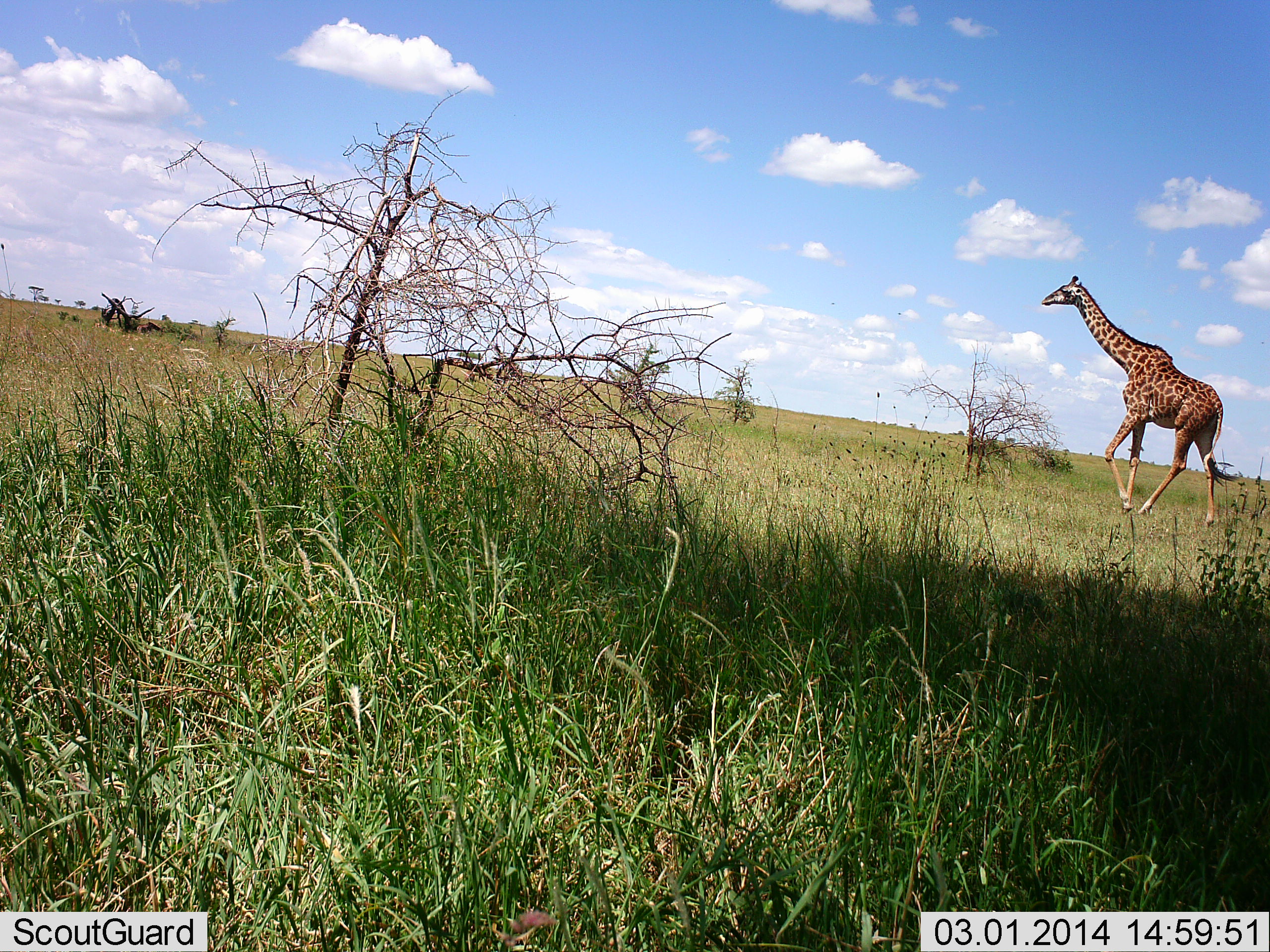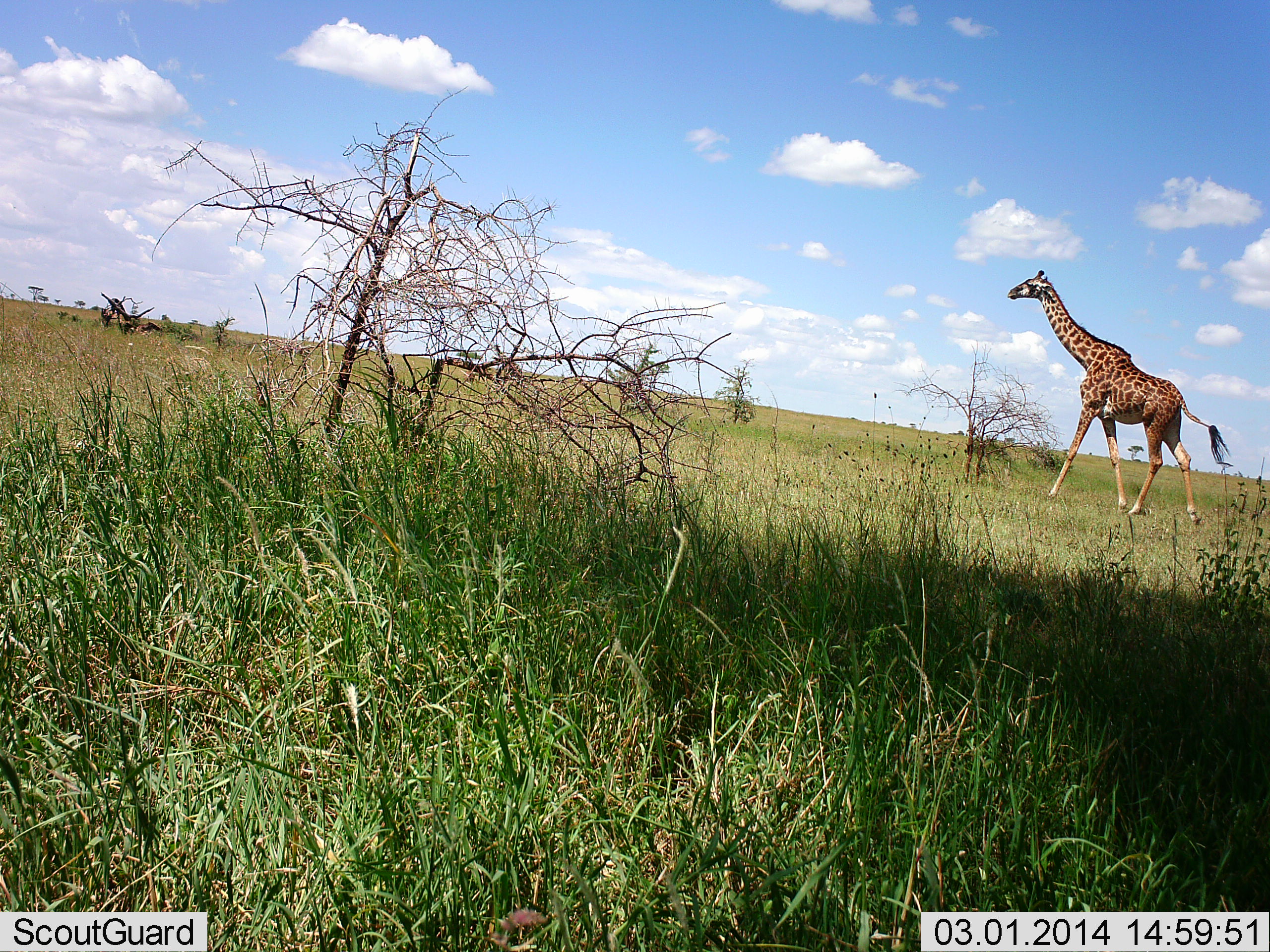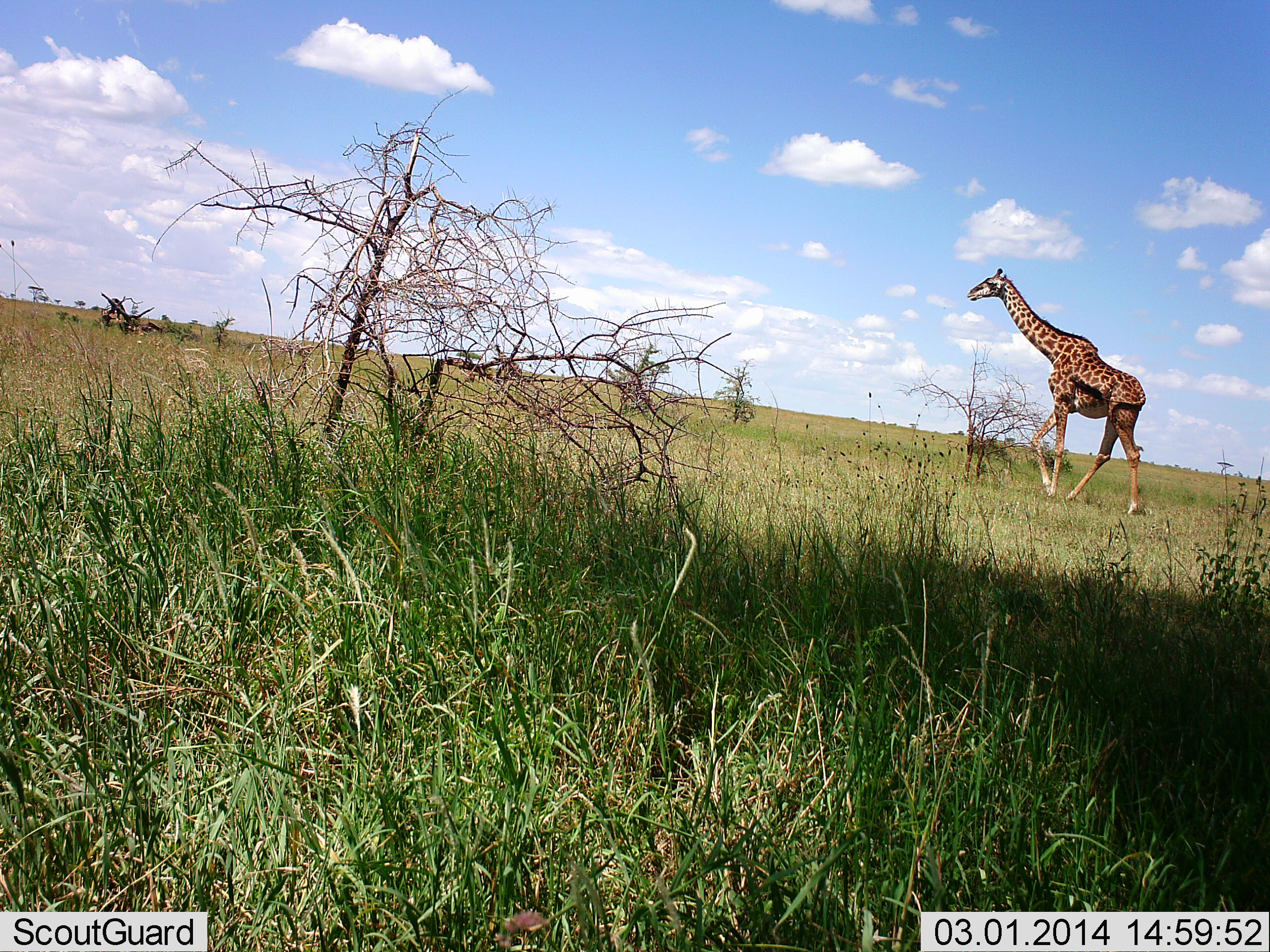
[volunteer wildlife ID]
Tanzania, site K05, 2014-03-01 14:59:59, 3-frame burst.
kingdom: Animalia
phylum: Chordata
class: Mammalia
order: Artiodactyla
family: Giraffidae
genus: Giraffa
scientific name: Giraffa camelopardalis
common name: giraffe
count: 1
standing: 2%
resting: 0%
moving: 100%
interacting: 0%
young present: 0%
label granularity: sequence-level